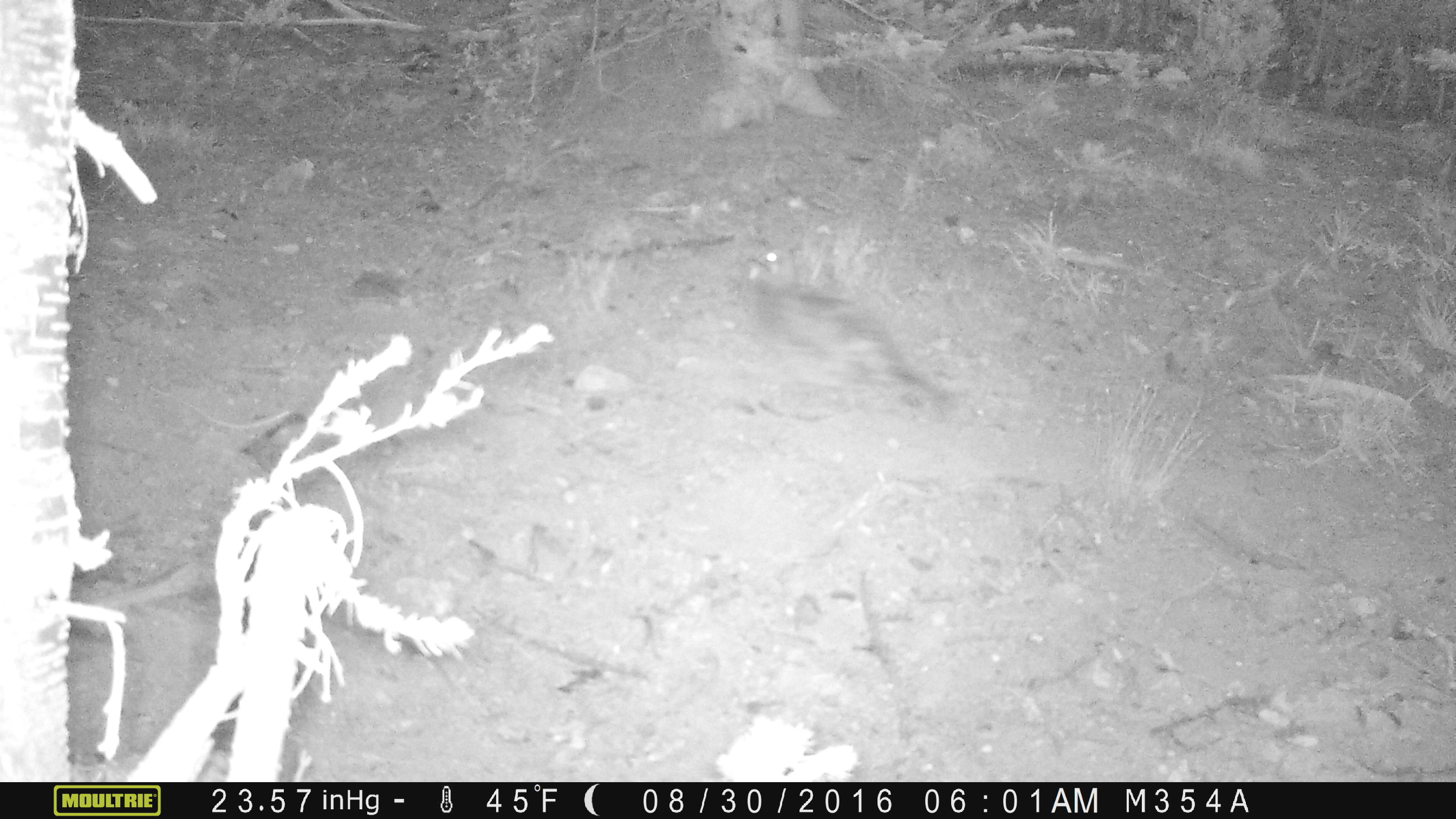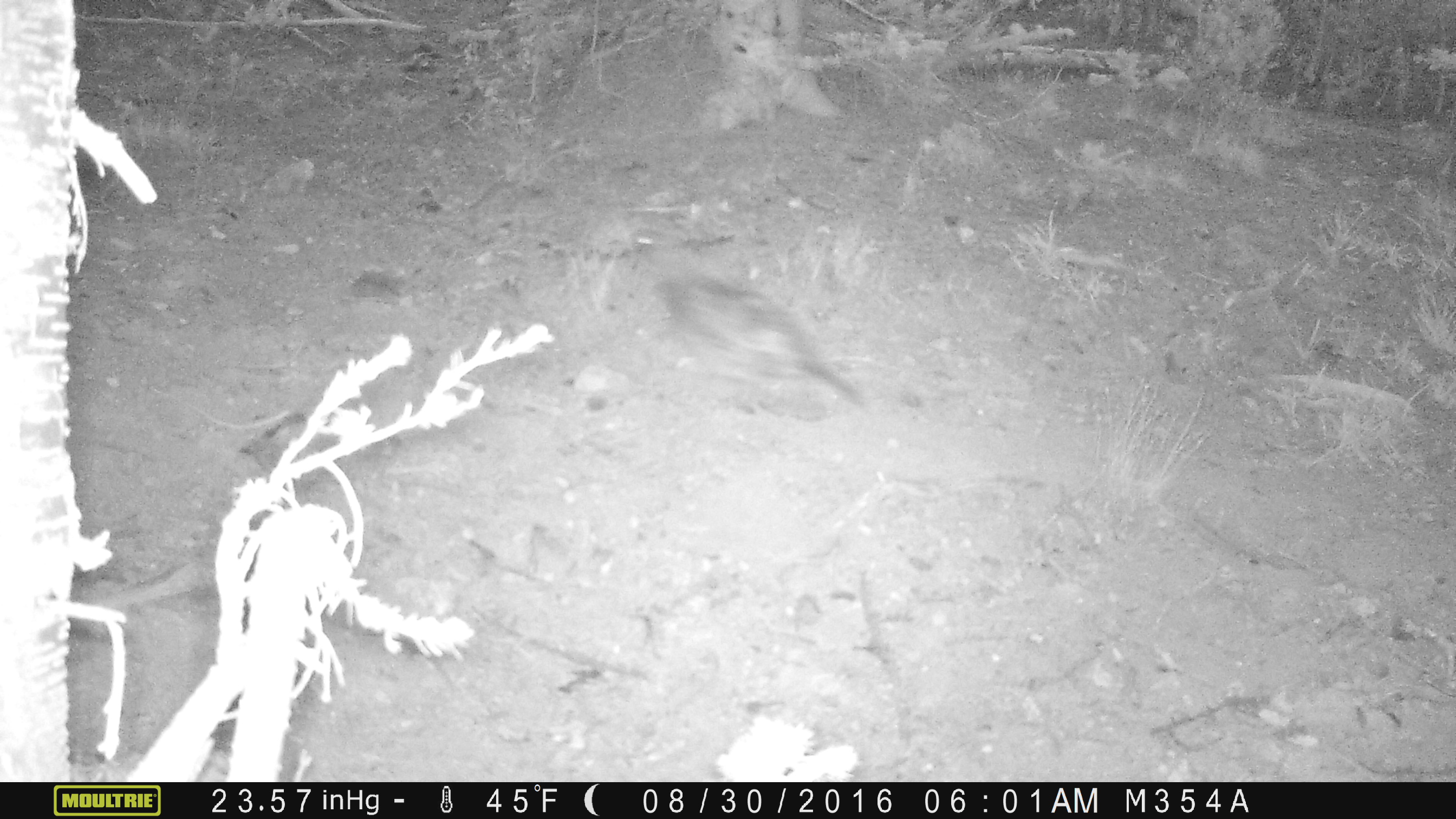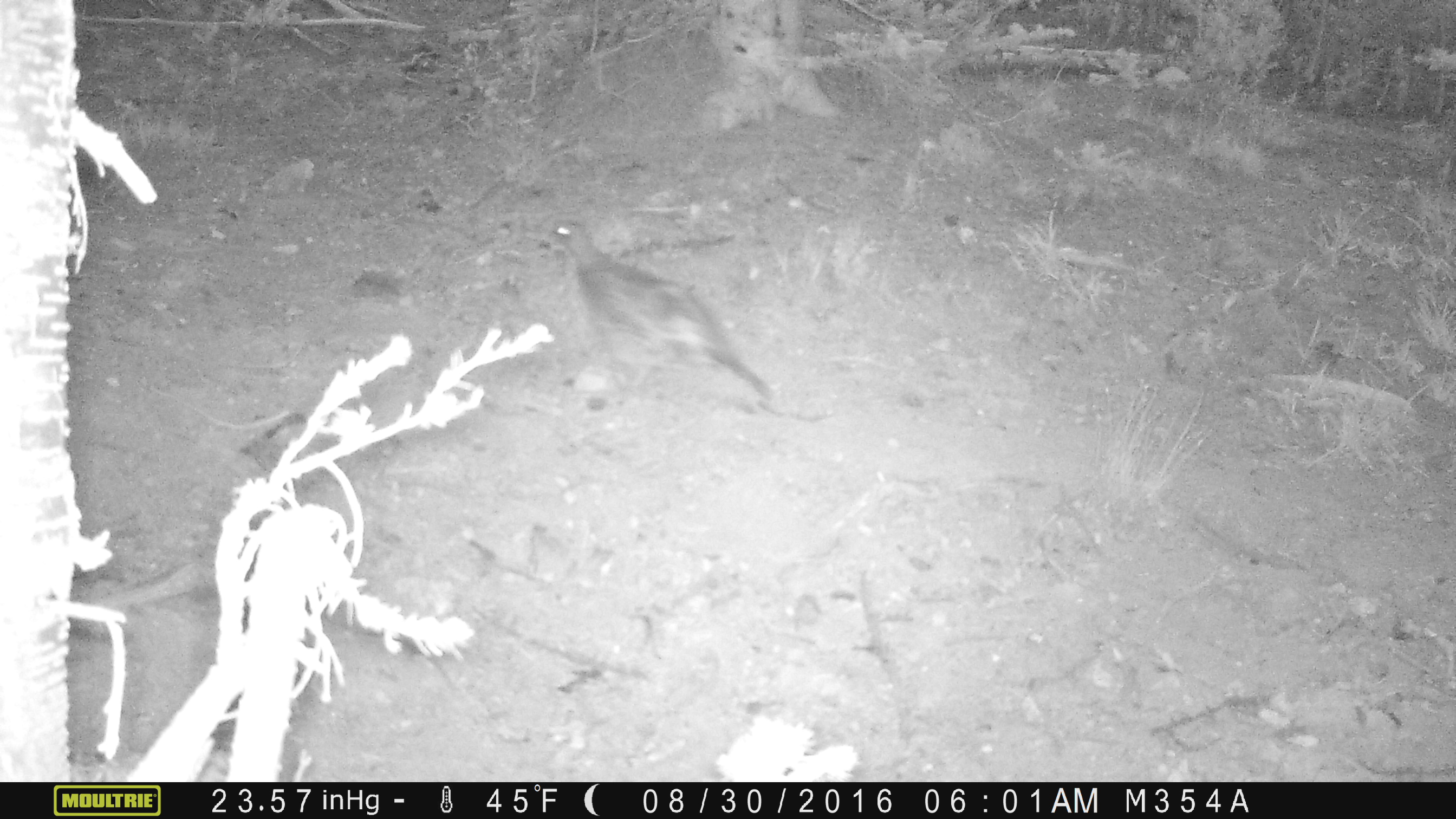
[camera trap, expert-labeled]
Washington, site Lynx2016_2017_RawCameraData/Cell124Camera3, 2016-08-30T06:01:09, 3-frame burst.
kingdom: Animalia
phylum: Chordata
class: Aves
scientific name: Aves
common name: birds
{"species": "Aves (birds)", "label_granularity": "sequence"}